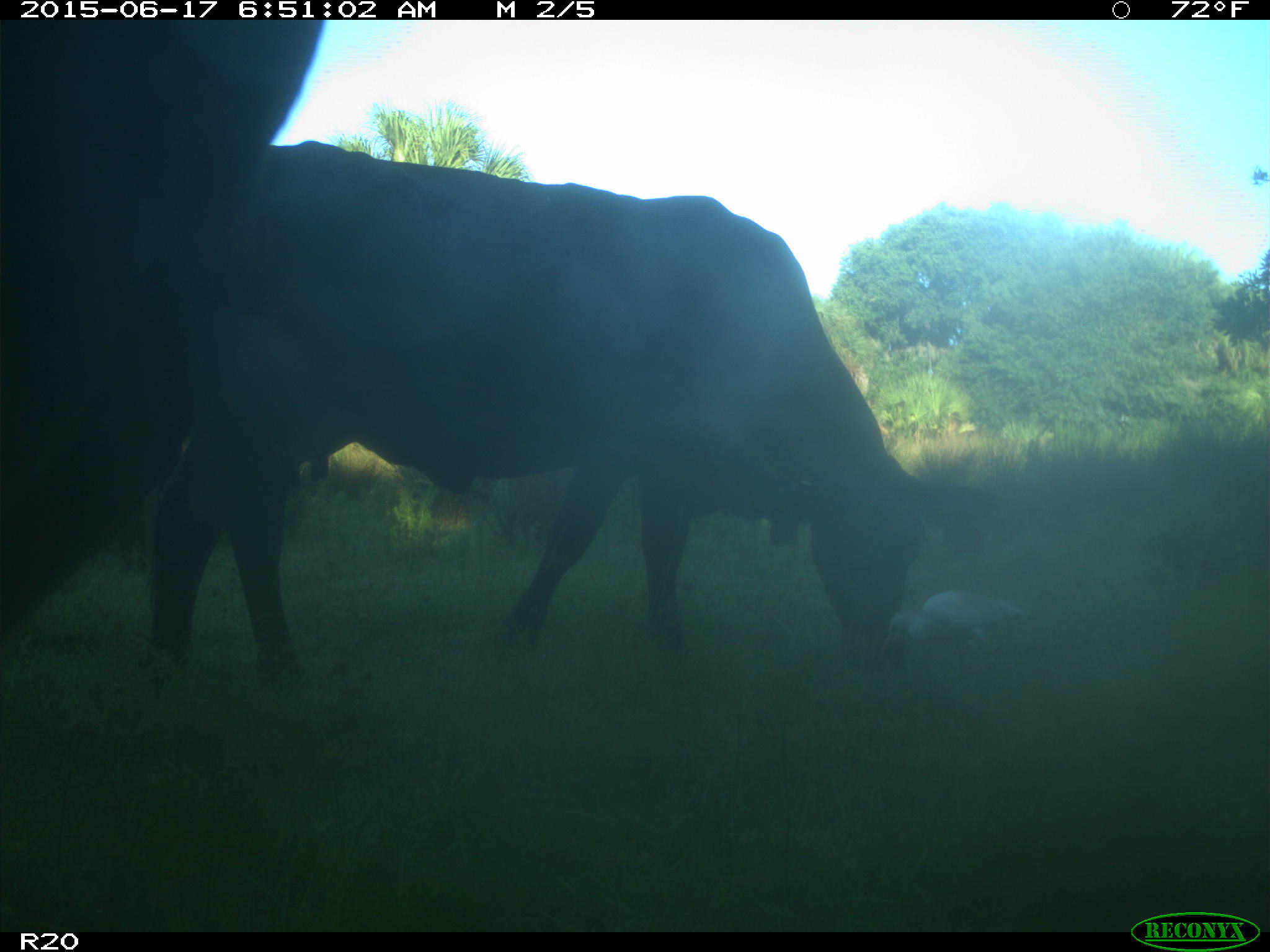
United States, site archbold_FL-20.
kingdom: Animalia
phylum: Chordata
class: Mammalia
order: Artiodactyla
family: Bovidae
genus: Bos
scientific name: Bos taurus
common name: domestic cow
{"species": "Bos taurus (domestic cow)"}